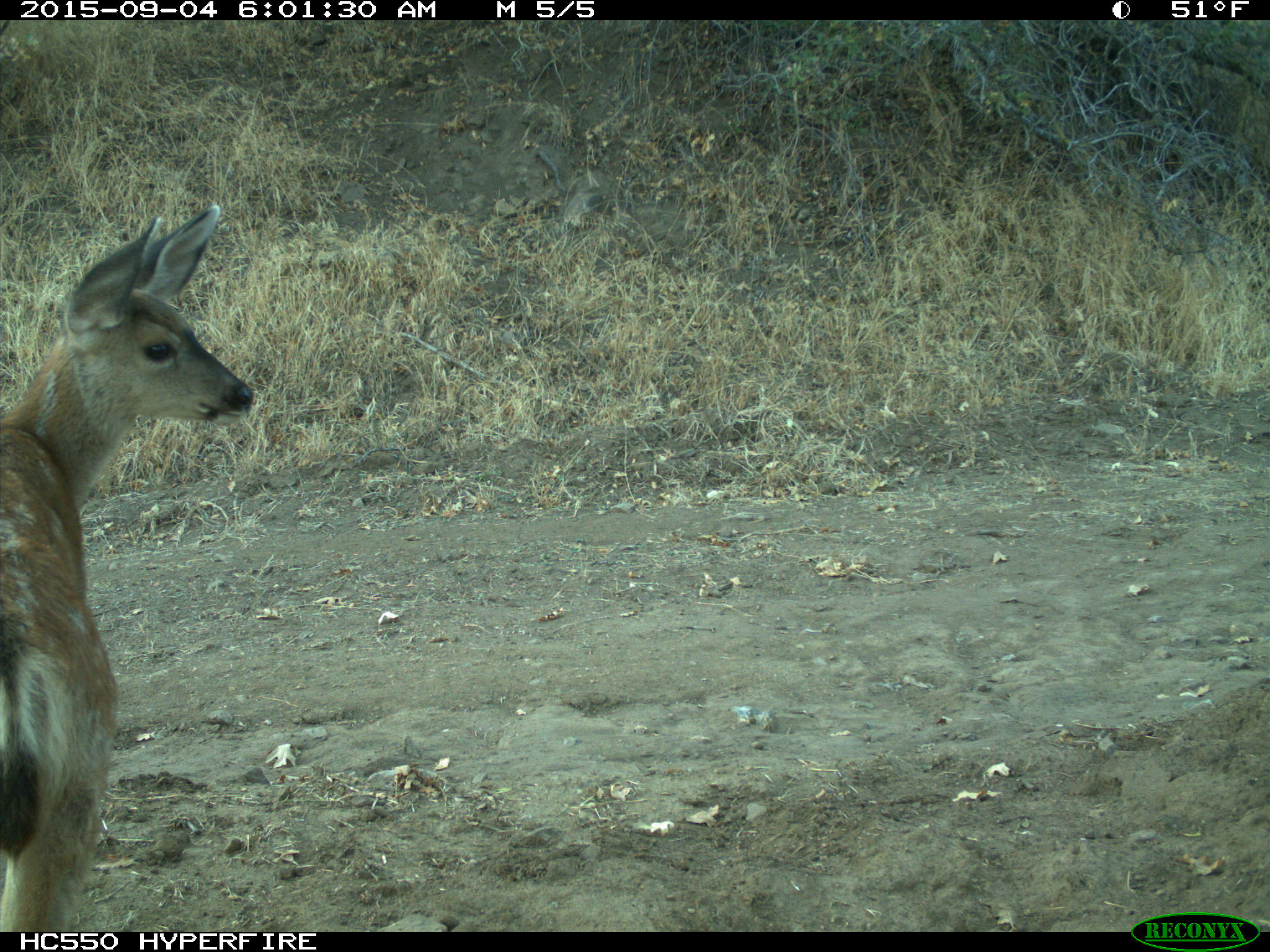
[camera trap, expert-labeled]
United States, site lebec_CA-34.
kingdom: Animalia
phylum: Chordata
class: Mammalia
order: Artiodactyla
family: Cervidae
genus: Odocoileus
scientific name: Odocoileus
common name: deer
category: unidentified deer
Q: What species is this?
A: Unidentified deer (deer) (Odocoileus).